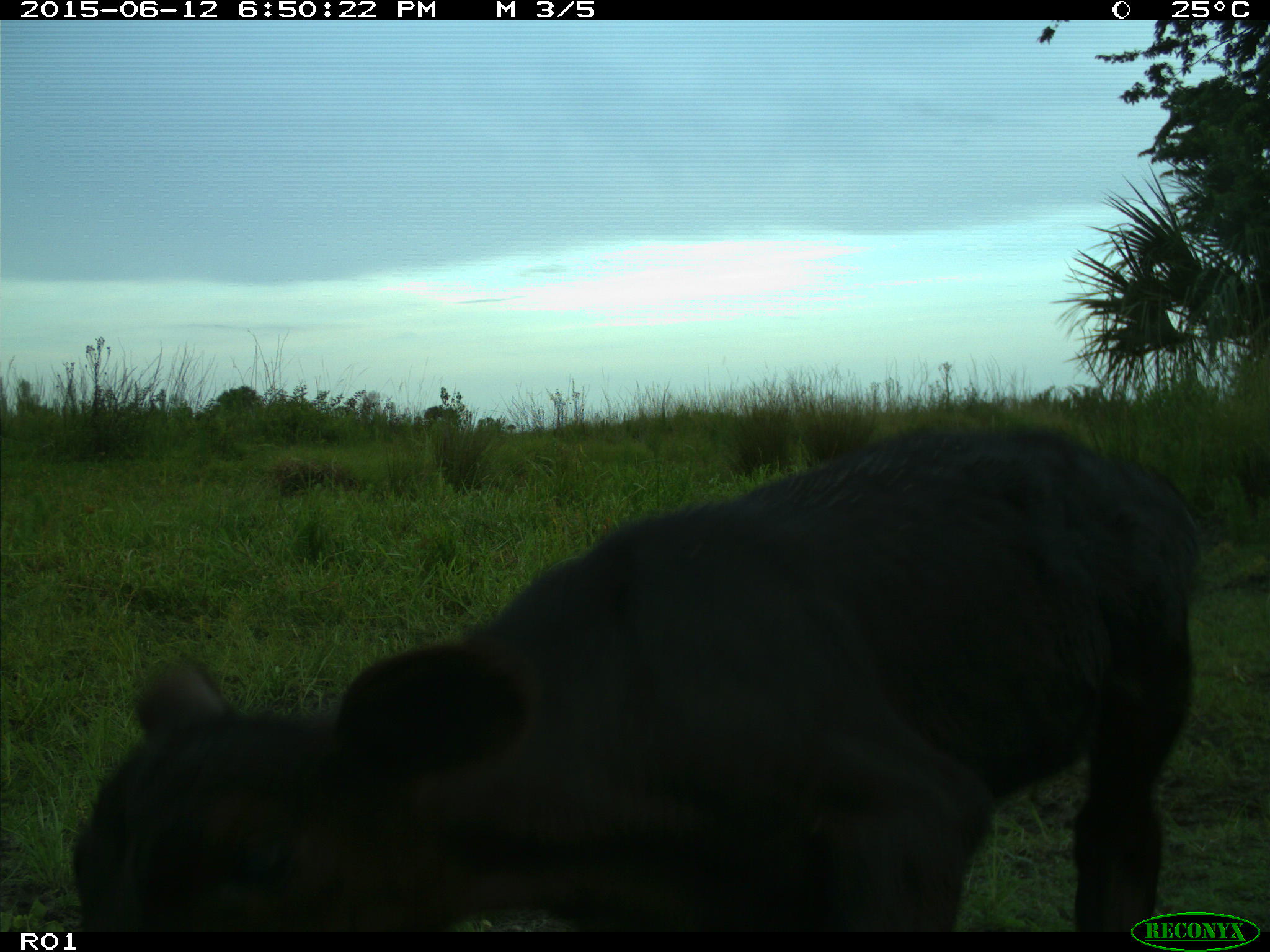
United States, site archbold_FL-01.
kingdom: Animalia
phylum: Chordata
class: Mammalia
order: Artiodactyla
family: Bovidae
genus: Bos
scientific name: Bos taurus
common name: domestic cow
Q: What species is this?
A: Bos taurus (domestic cow).